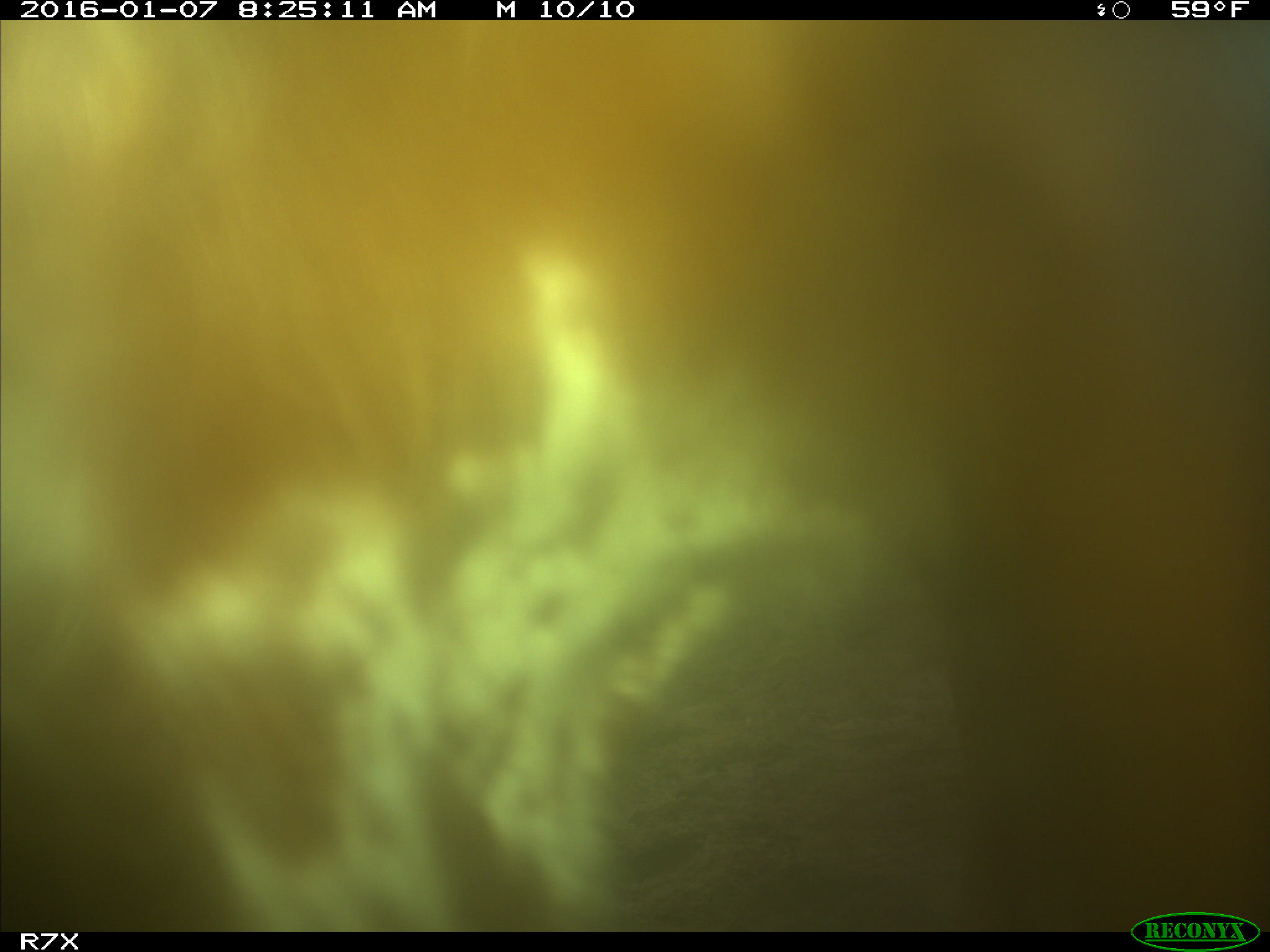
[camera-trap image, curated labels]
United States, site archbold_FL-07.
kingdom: Animalia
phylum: Chordata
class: Mammalia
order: Artiodactyla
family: Bovidae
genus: Bos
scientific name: Bos taurus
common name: domestic cow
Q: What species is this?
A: Bos taurus (domestic cow).